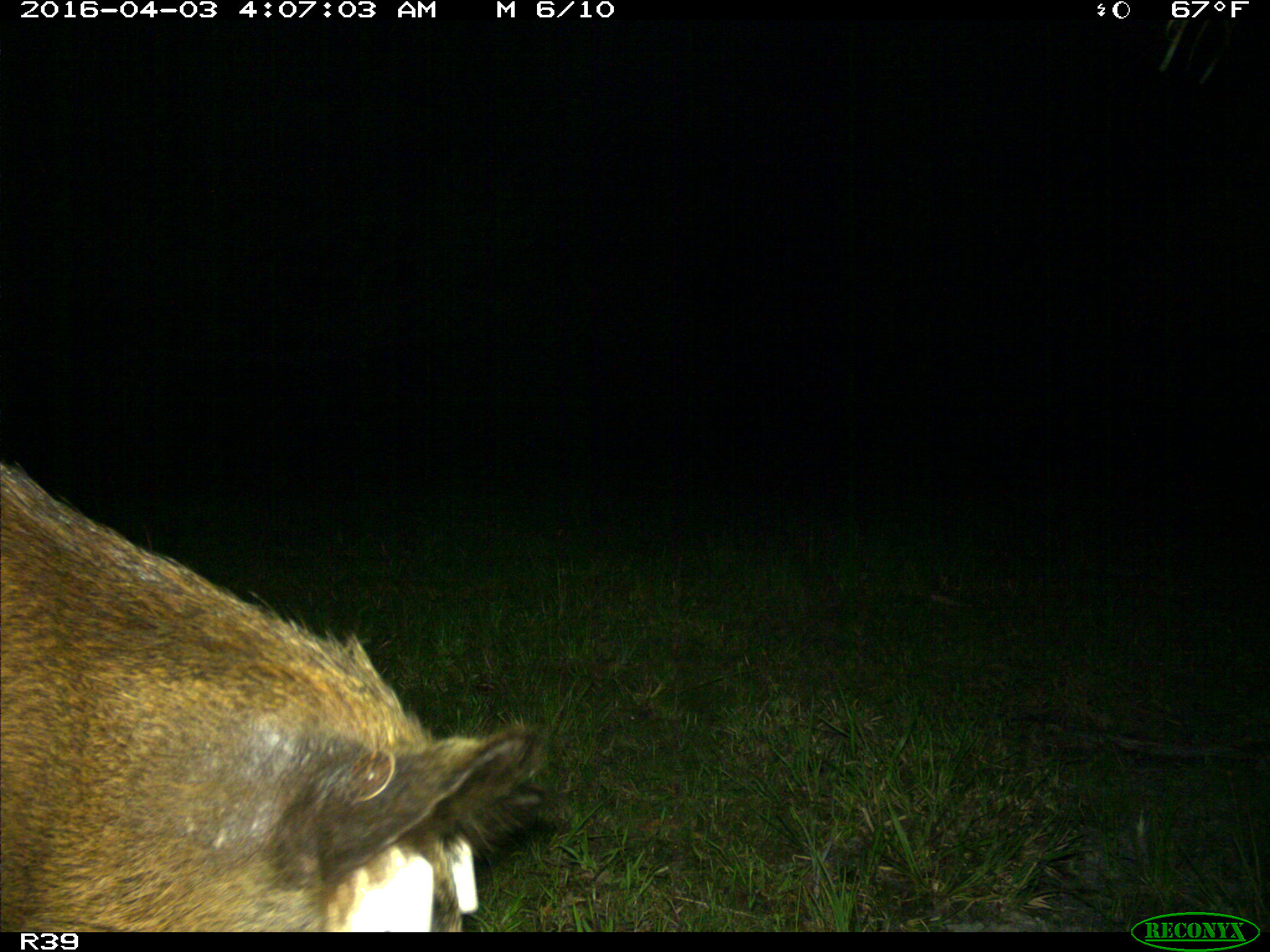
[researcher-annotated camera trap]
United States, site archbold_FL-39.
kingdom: Animalia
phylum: Chordata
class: Mammalia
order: Artiodactyla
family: Suidae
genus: Sus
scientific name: Sus scrofa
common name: wild boar